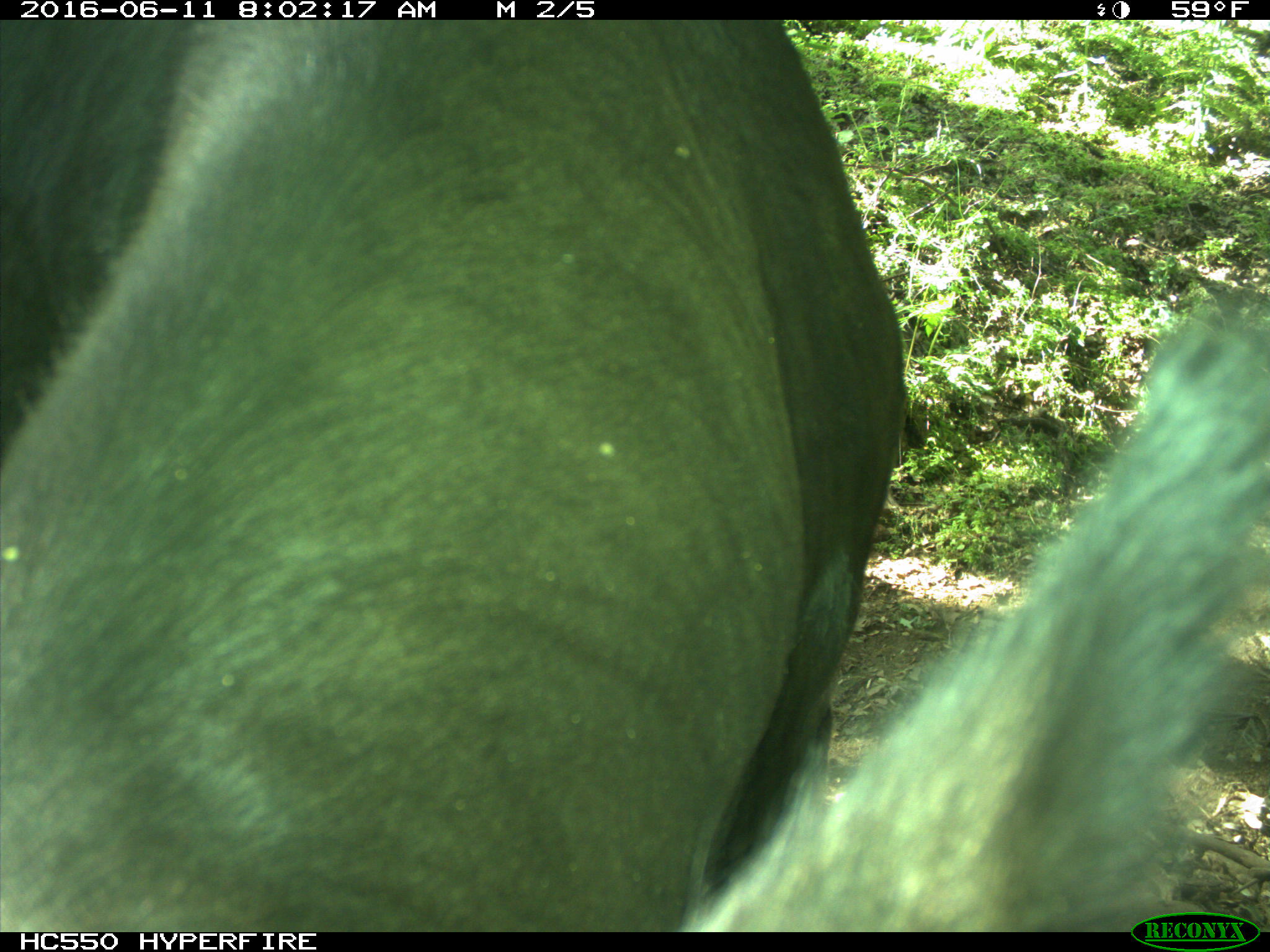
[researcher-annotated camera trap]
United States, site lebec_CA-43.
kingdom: Animalia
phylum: Chordata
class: Mammalia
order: Artiodactyla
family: Bovidae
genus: Bos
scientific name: Bos taurus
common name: domestic cow